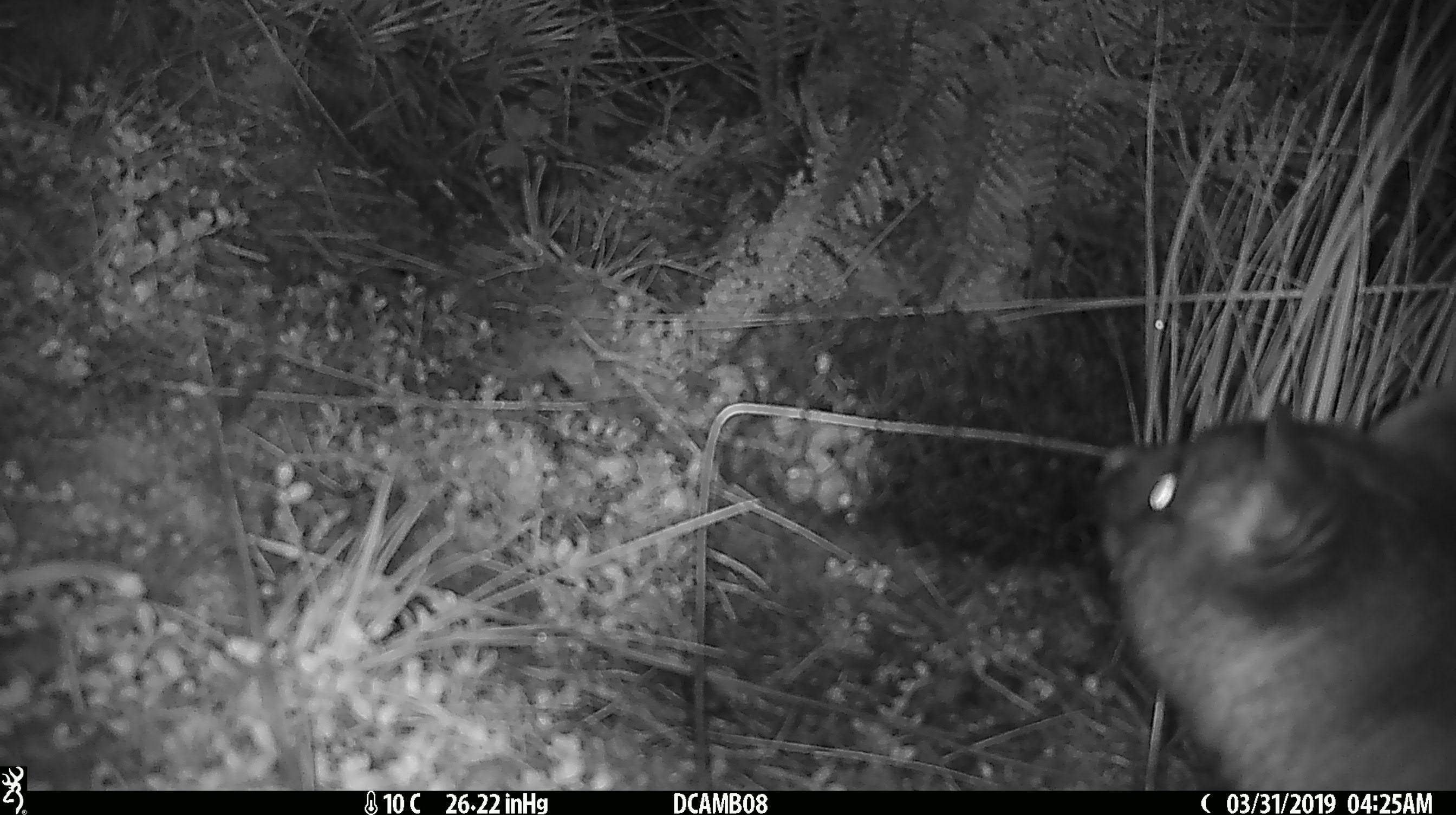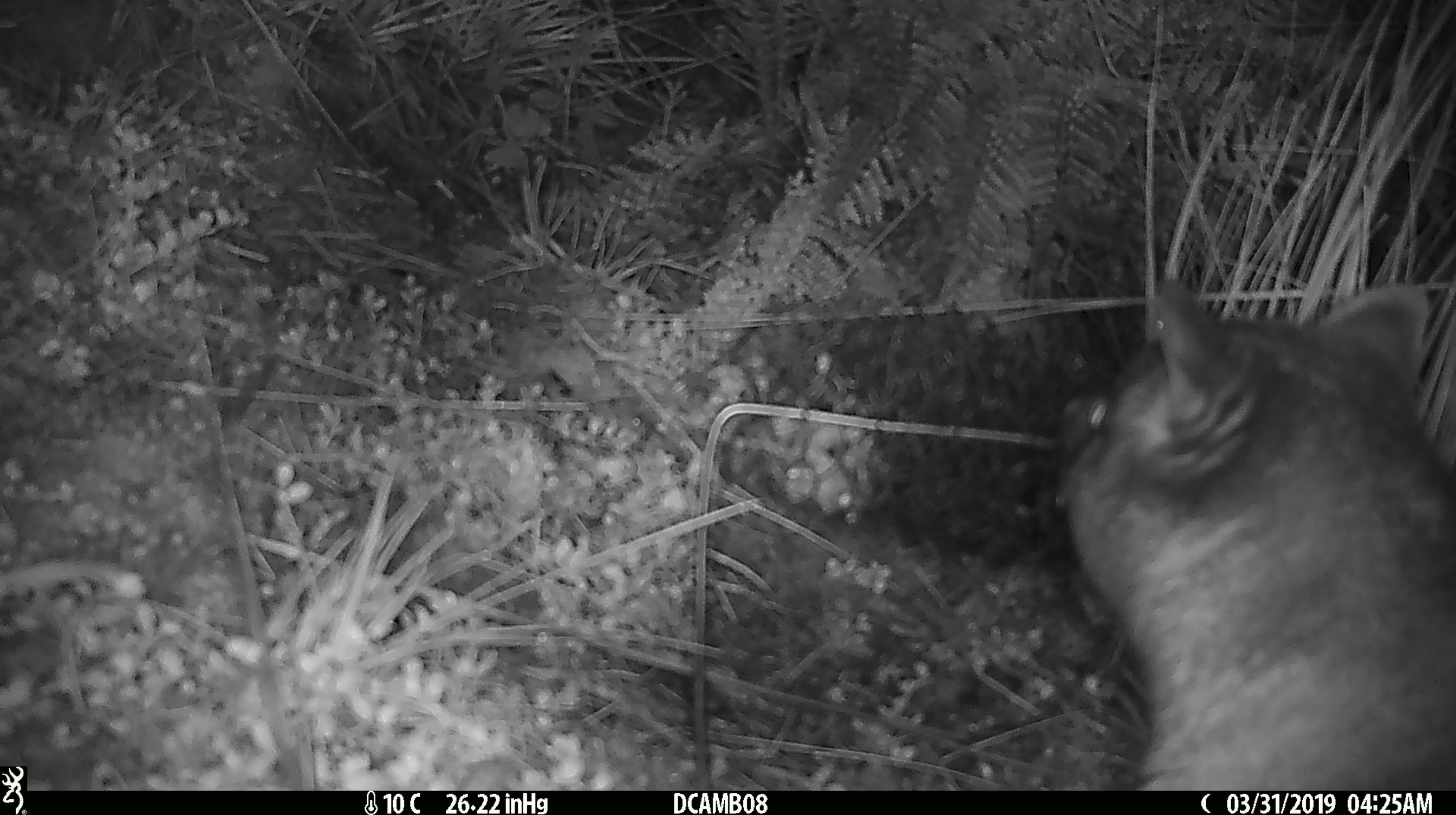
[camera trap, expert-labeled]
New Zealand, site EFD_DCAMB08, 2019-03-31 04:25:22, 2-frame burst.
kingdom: Animalia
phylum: Chordata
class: Mammalia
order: Diprotodontia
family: Phalangeridae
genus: Trichosurus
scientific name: Trichosurus vulpecula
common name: common brushtail possum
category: possum